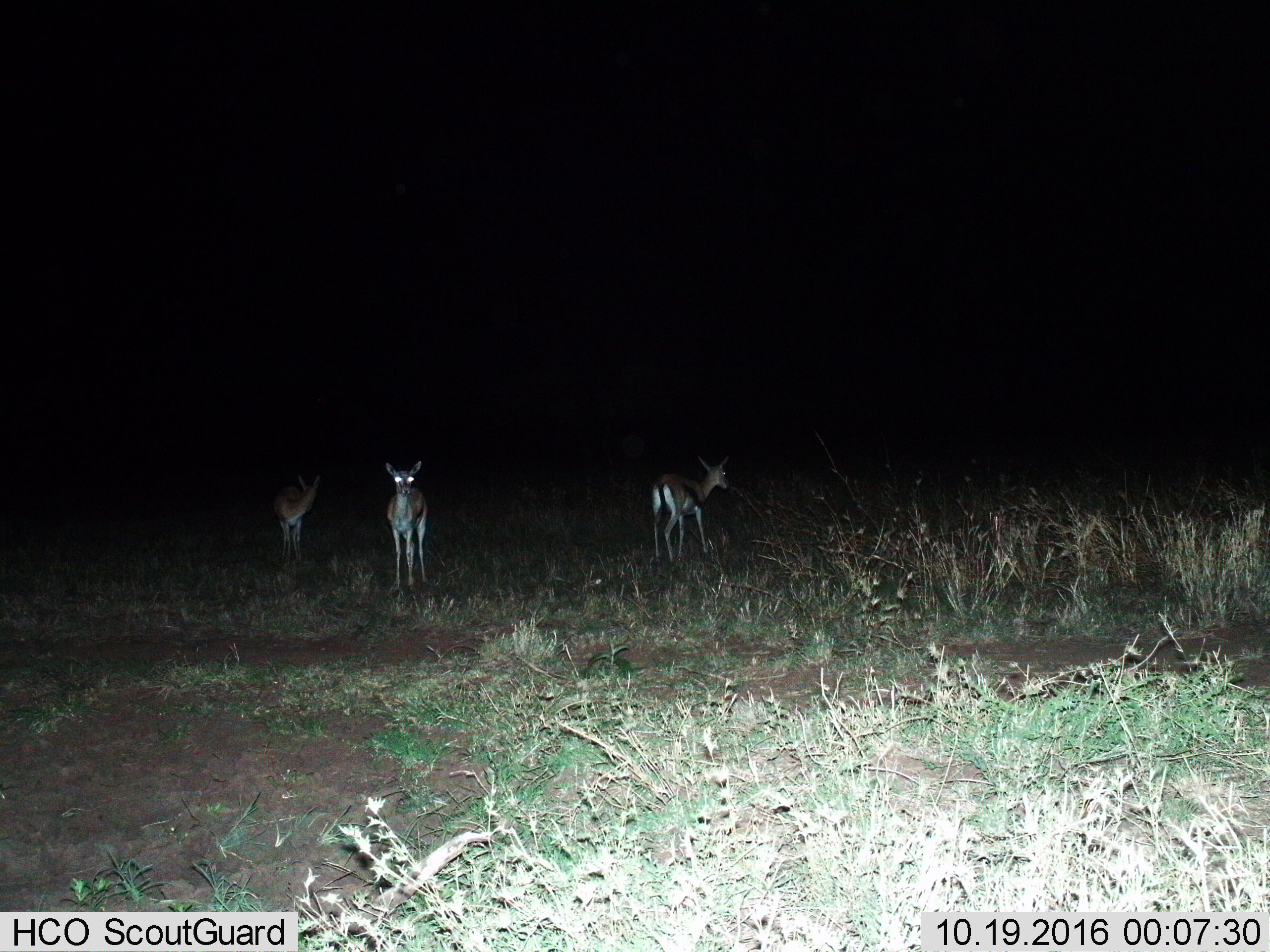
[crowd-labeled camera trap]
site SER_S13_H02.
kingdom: Animalia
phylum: Chordata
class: Mammalia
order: Artiodactyla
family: Bovidae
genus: Eudorcas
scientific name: Eudorcas thomsonii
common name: thomson's gazelle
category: gazellethomsons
Gazellethomsons (thomson's gazelle) (Eudorcas thomsonii), count 3. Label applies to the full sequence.